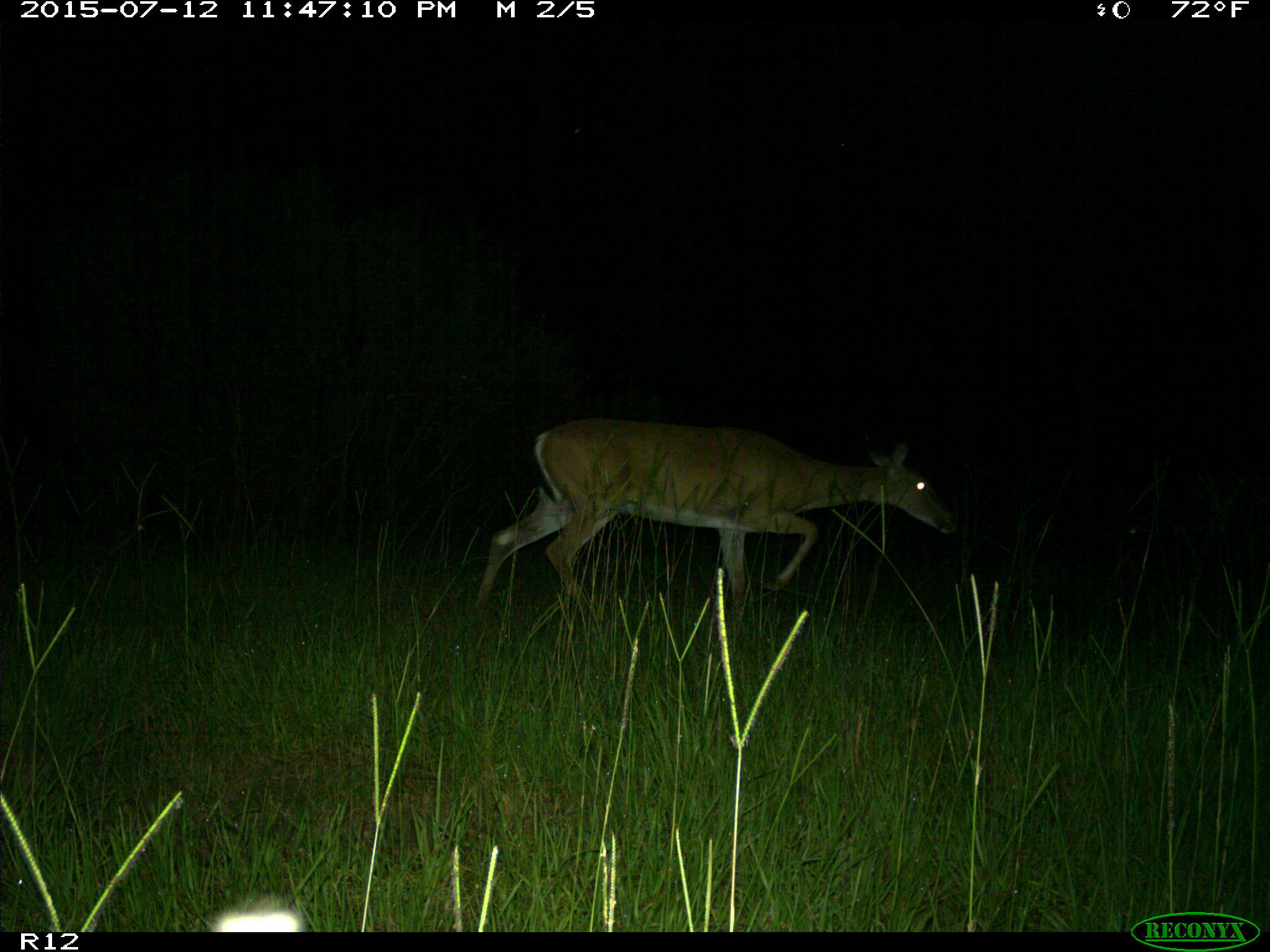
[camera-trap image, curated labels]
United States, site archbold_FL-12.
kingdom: Animalia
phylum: Chordata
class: Mammalia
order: Artiodactyla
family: Cervidae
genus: Odocoileus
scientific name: Odocoileus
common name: deer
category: unidentified deer